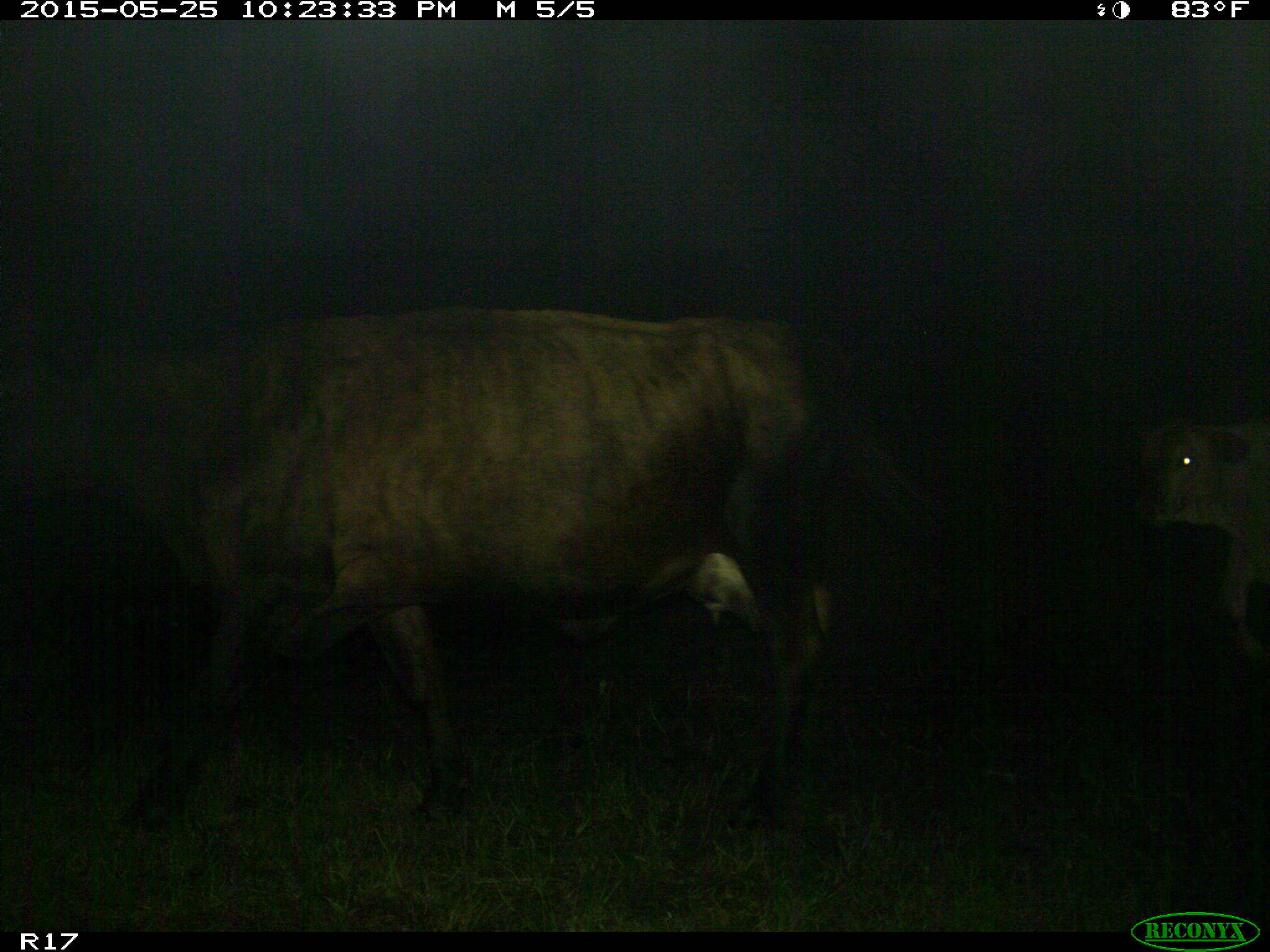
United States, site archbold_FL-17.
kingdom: Animalia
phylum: Chordata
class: Mammalia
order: Artiodactyla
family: Bovidae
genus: Bos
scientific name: Bos taurus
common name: domestic cow